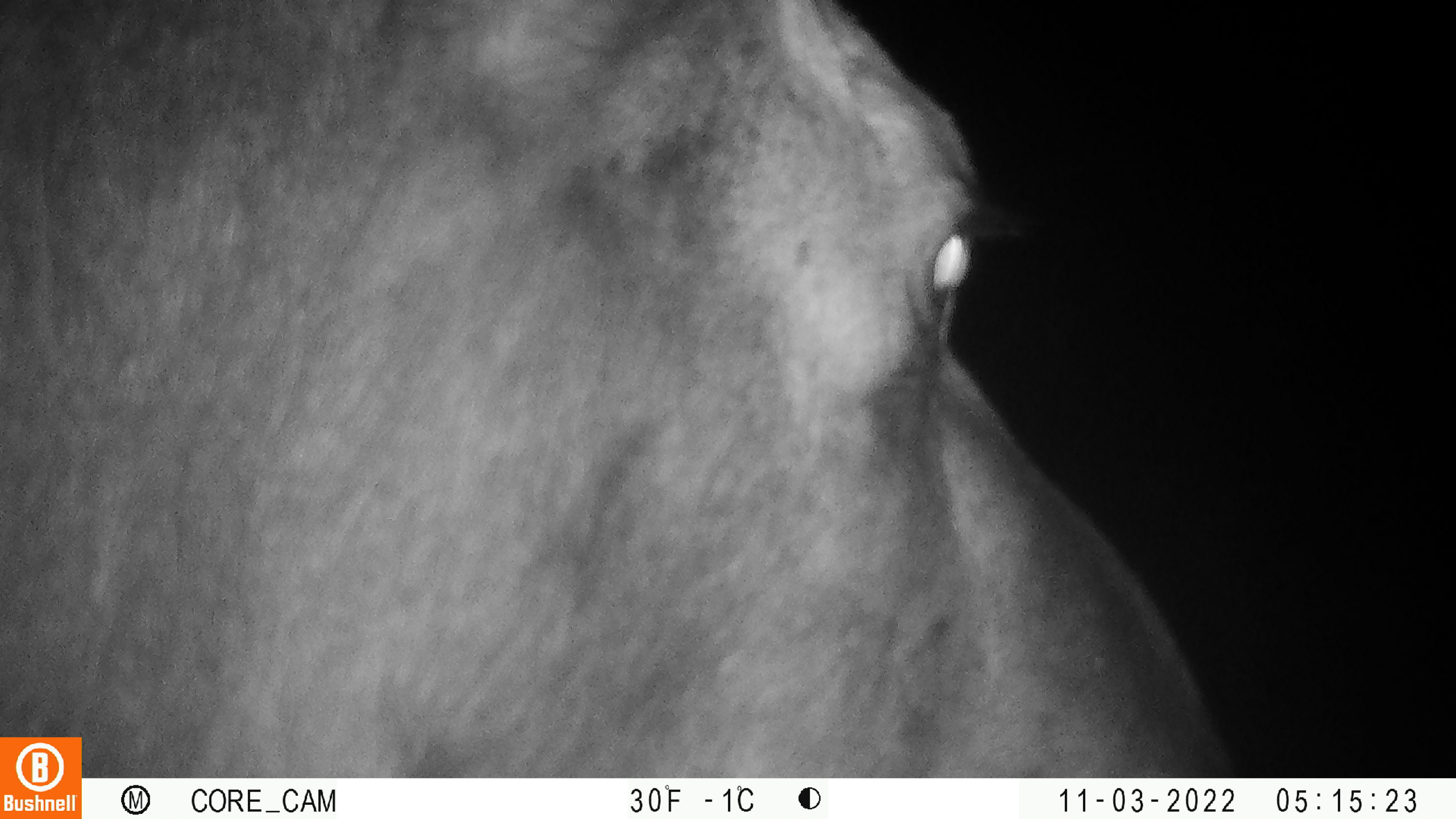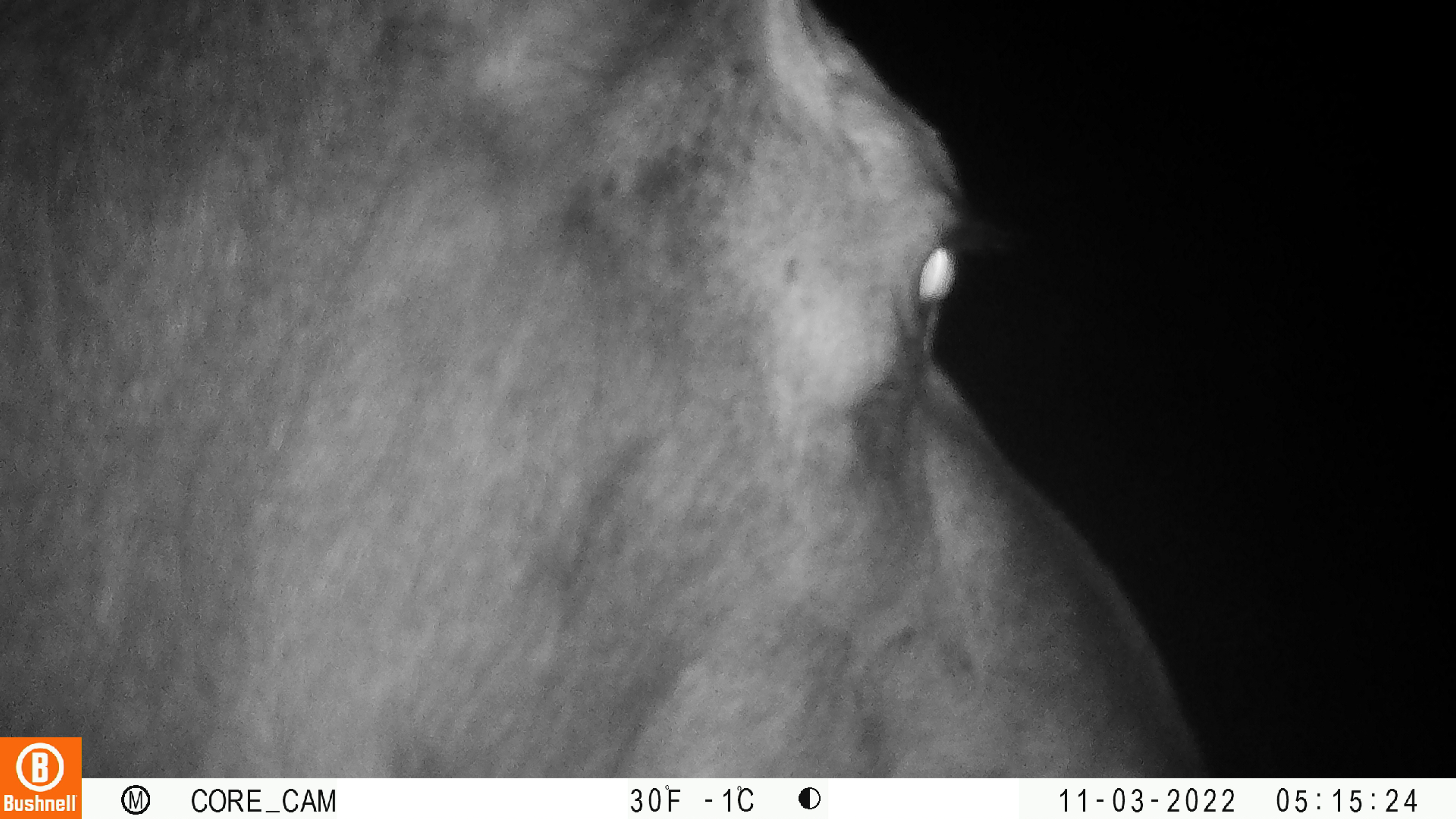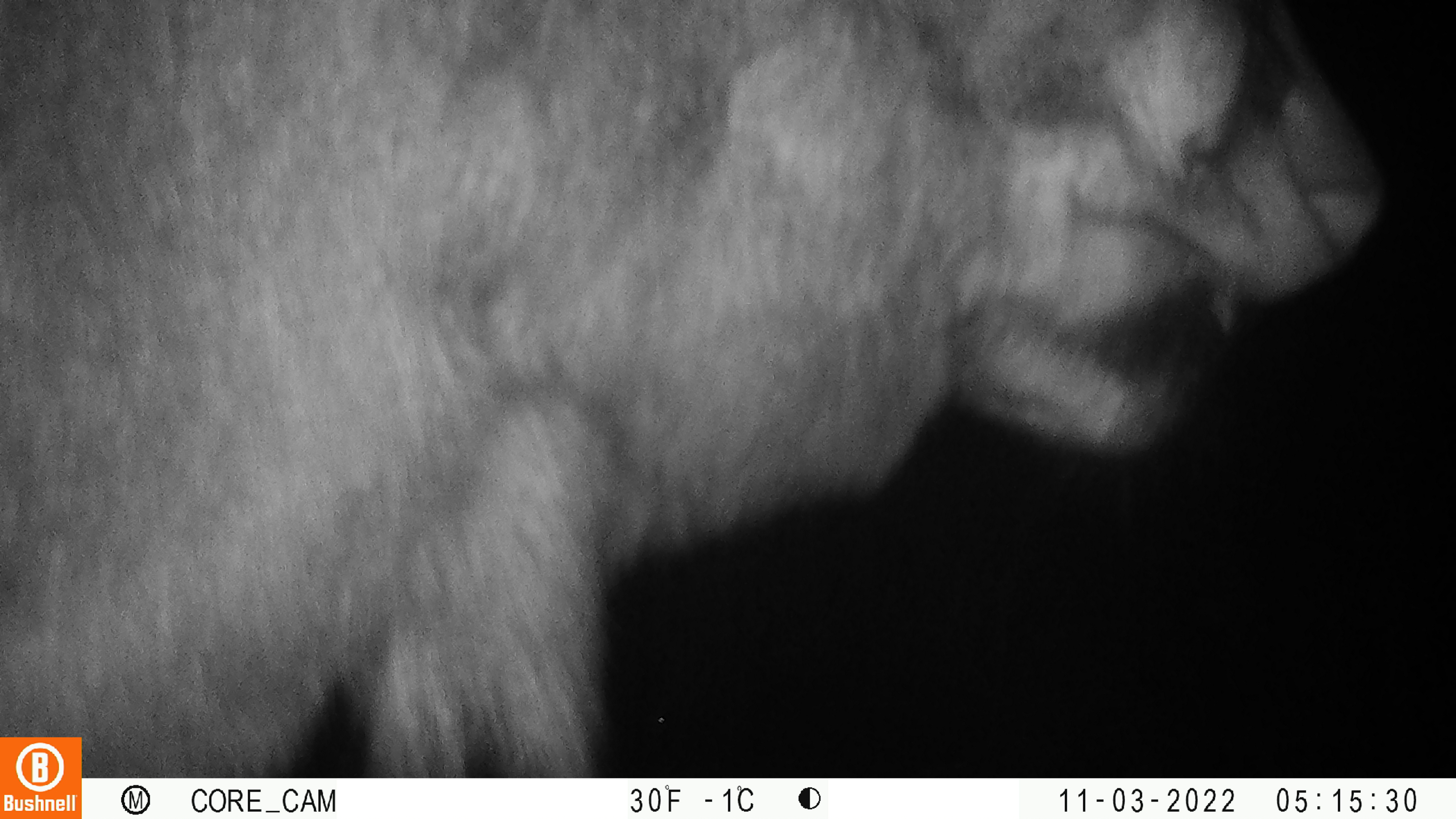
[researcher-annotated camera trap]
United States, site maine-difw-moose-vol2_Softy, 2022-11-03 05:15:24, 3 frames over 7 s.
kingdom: Animalia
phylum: Chordata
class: Mammalia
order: Artiodactyla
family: Cervidae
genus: Alces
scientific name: Alces alces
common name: moose